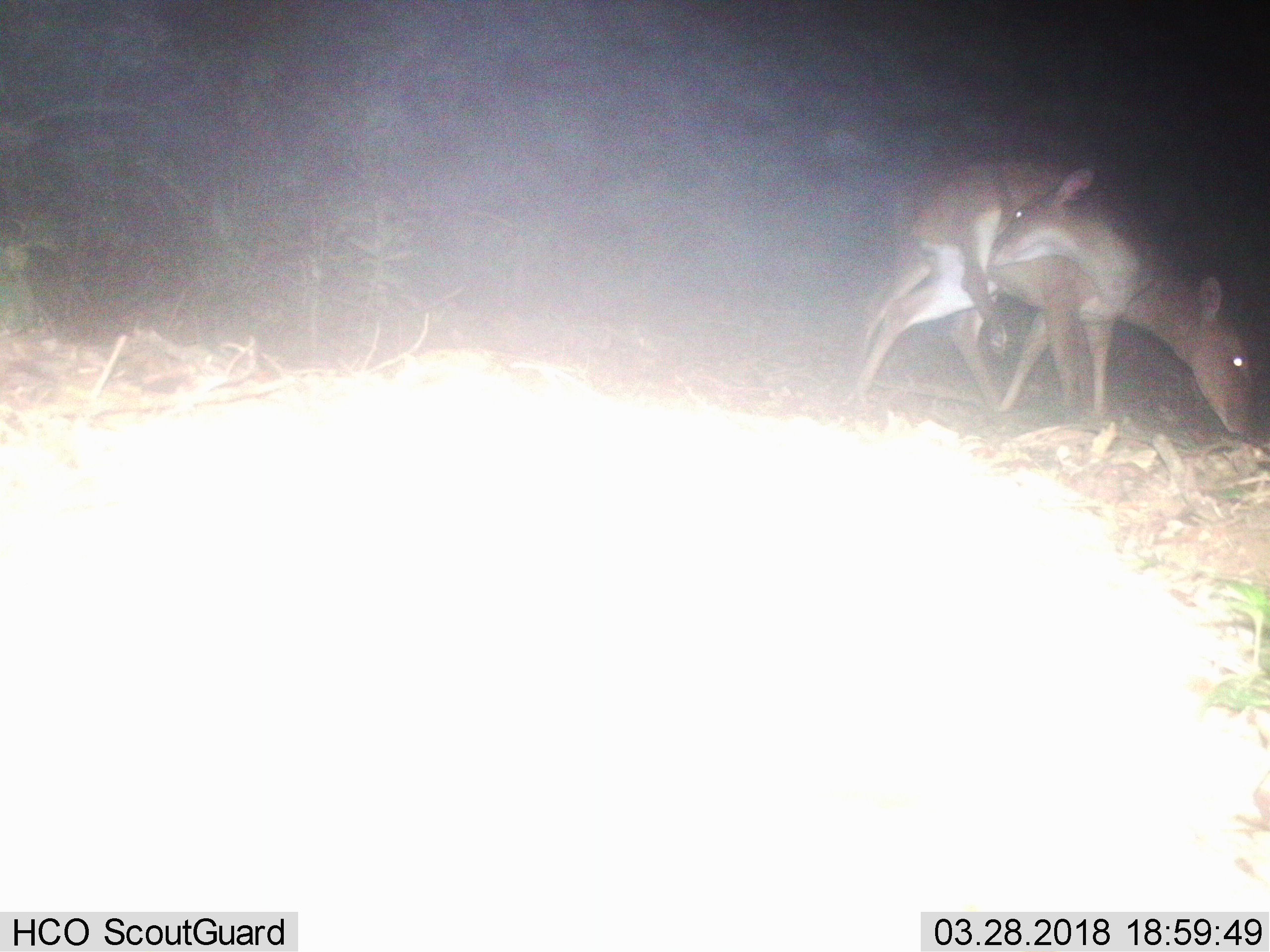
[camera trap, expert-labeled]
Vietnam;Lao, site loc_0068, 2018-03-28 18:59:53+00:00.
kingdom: Animalia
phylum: Chordata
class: Mammalia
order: Artiodactyla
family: Cervidae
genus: Muntiacus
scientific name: Muntiacus vuquangensis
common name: large-antlered muntjac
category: large antlered muntjac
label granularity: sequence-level